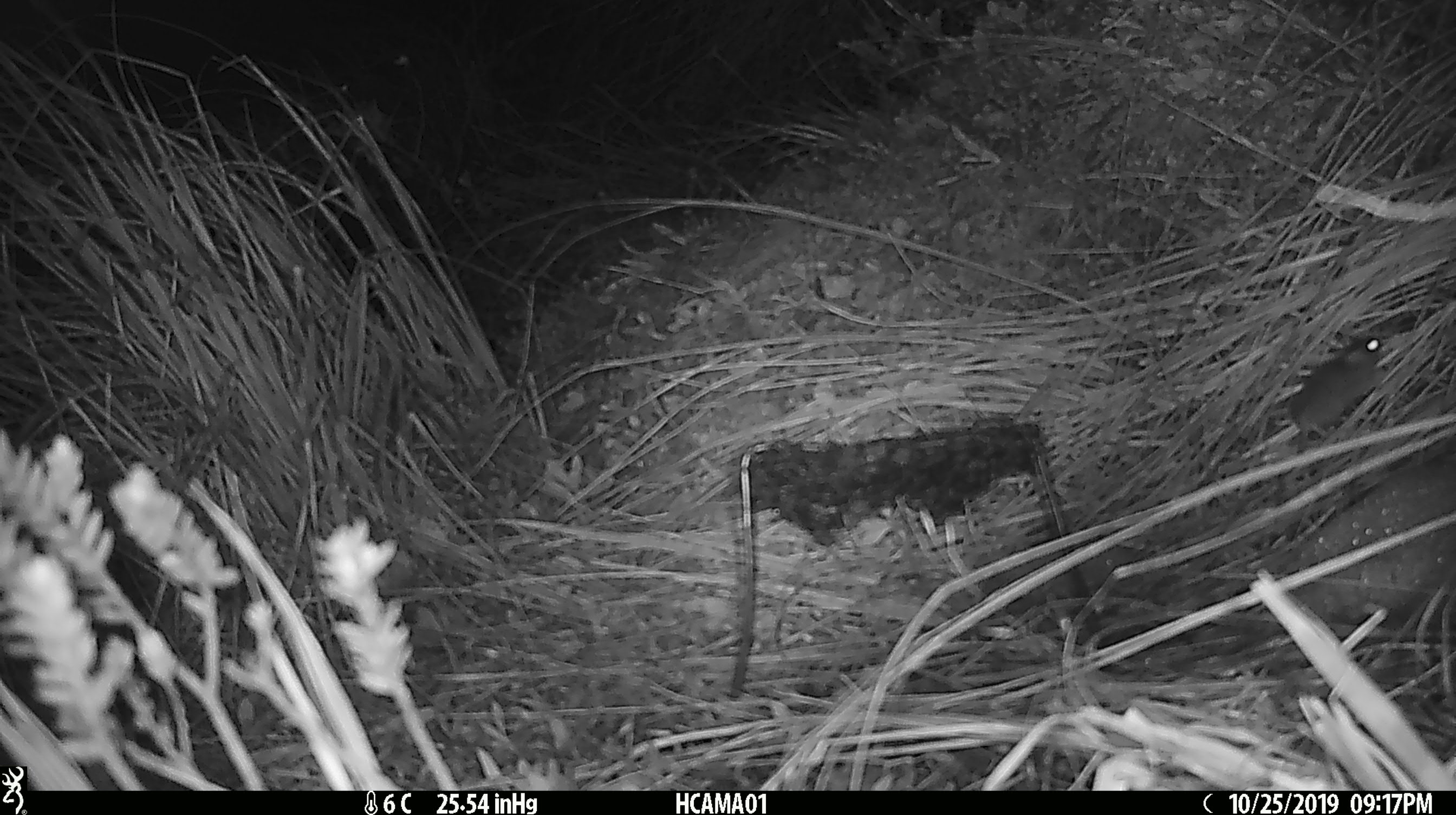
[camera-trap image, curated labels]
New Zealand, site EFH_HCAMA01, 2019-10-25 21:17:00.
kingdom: Animalia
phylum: Chordata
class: Mammalia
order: Rodentia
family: Muridae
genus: Mus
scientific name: Mus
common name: mouse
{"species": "mouse (Mus)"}